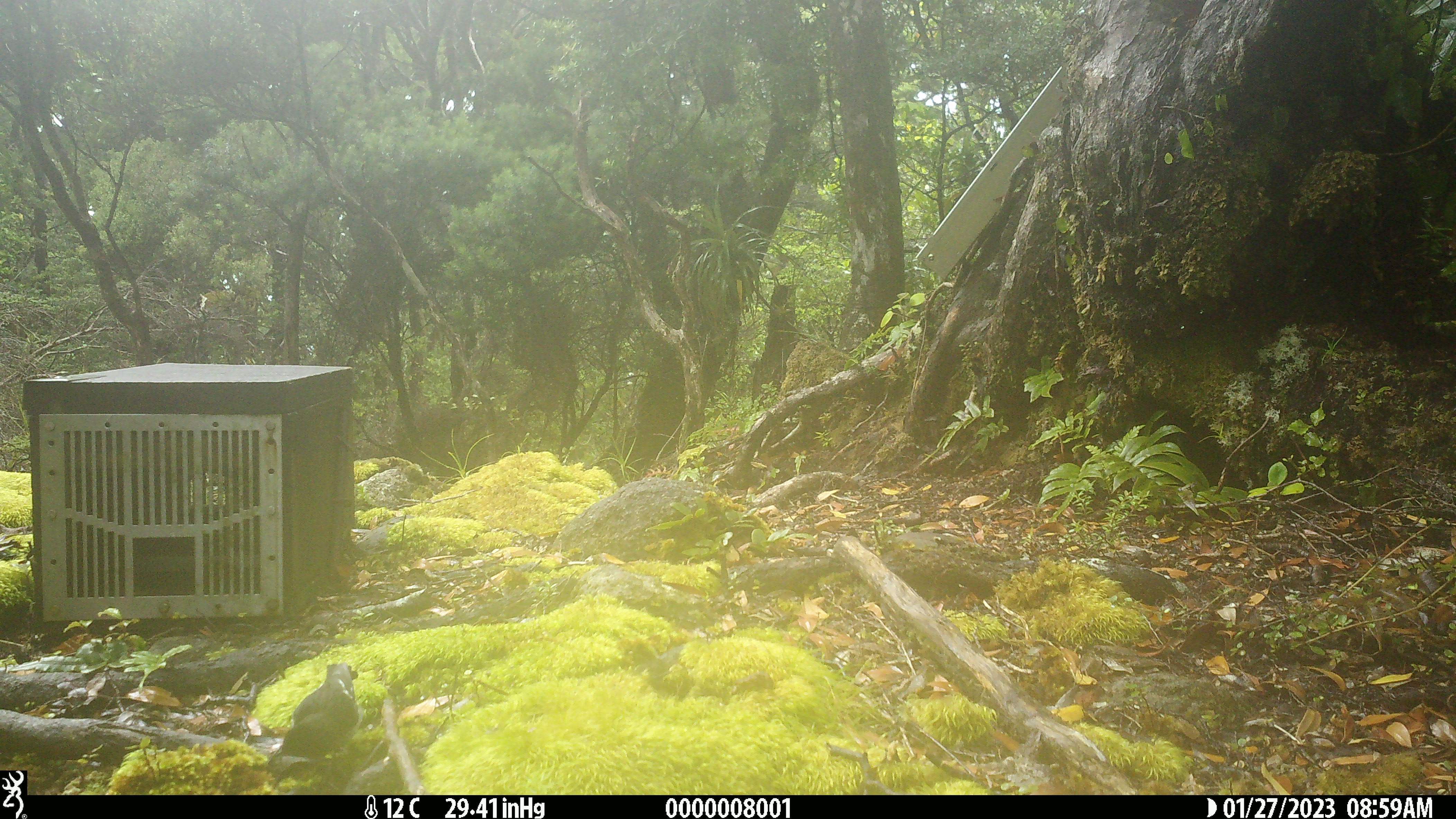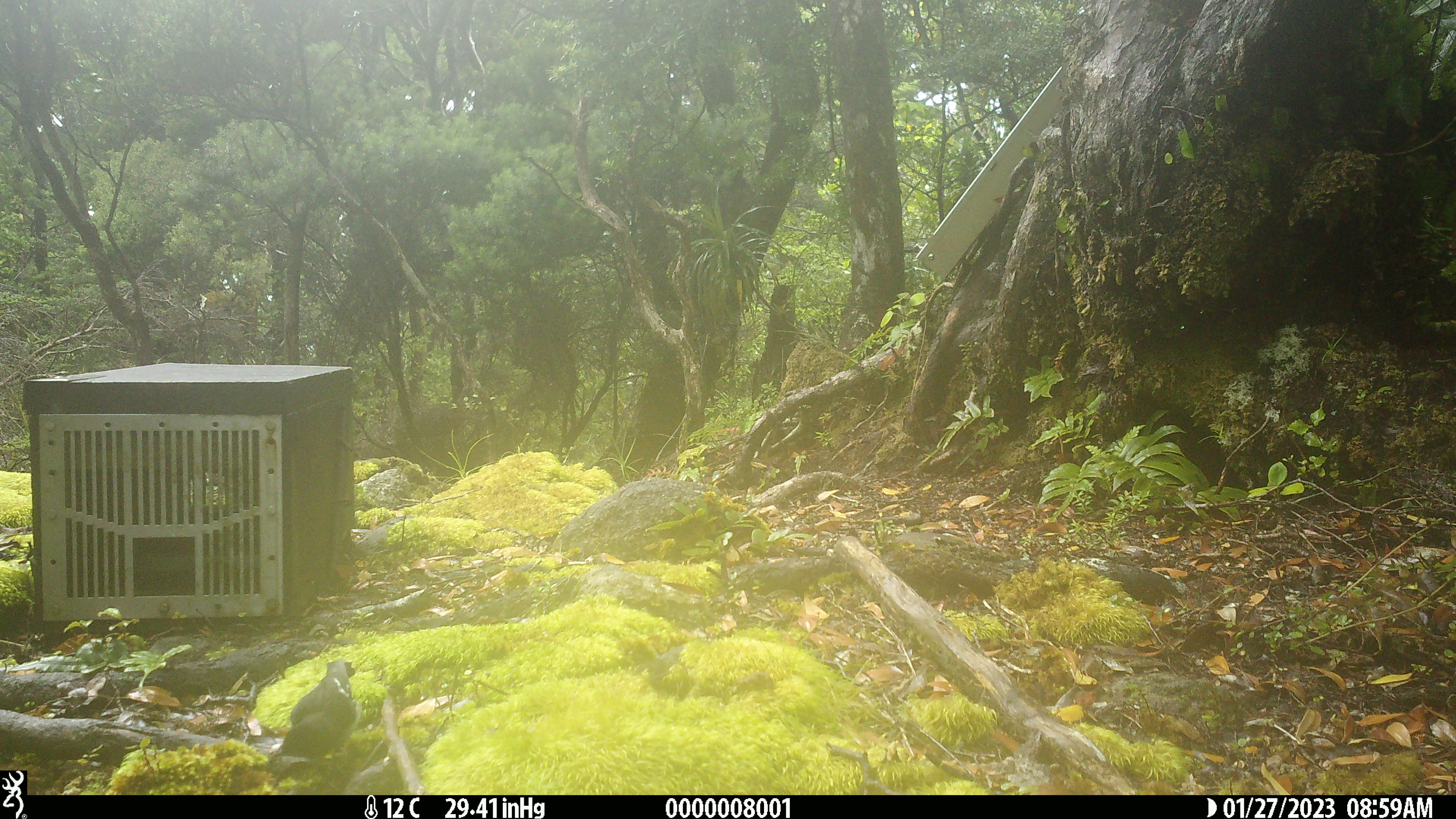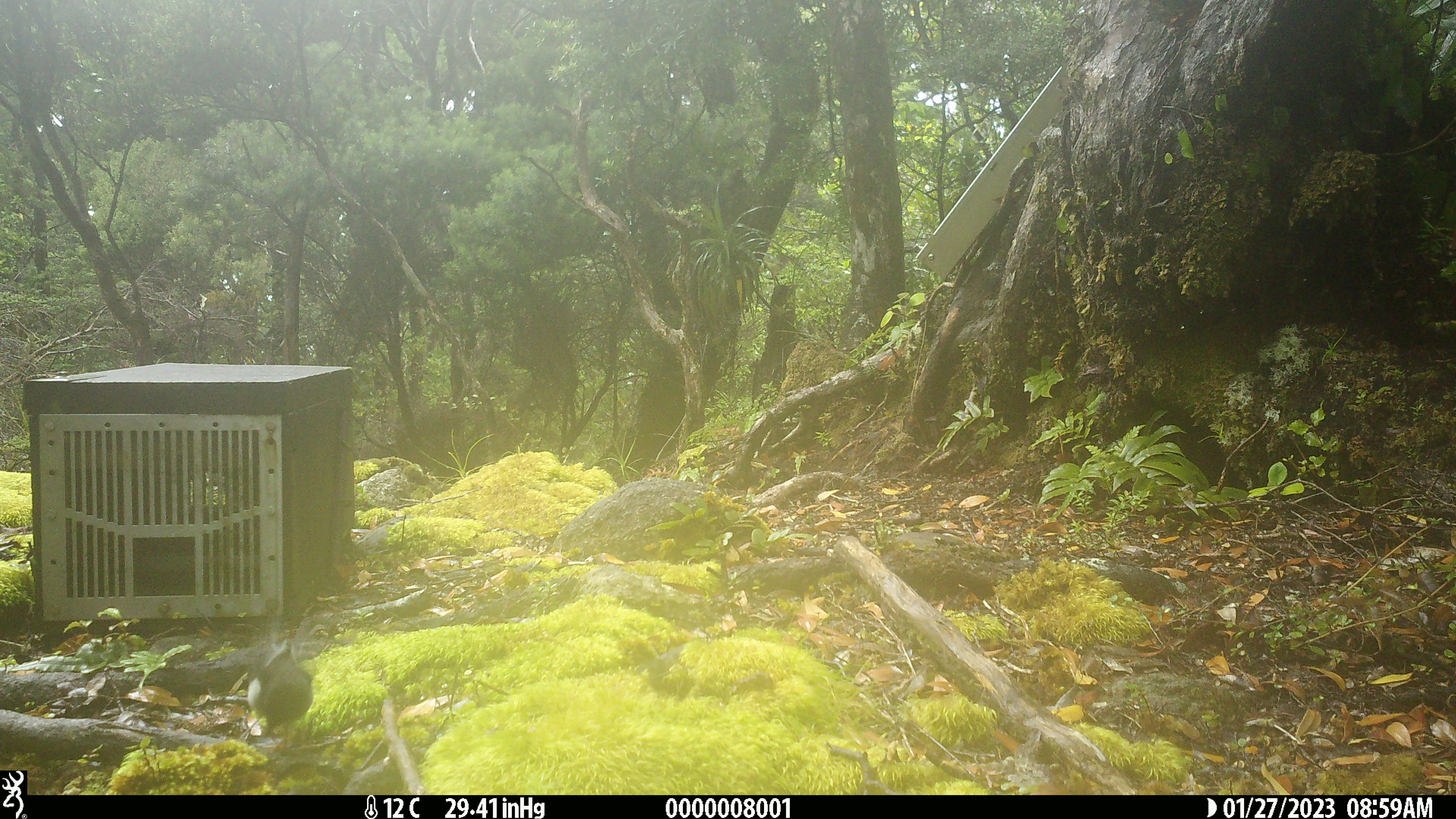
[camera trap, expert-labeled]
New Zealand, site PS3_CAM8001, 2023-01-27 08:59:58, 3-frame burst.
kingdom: Animalia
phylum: Chordata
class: Aves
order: Passeriformes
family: Petroicidae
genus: Petroica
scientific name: Petroica macrocephala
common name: tomtit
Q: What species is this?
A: Tomtit (Petroica macrocephala).